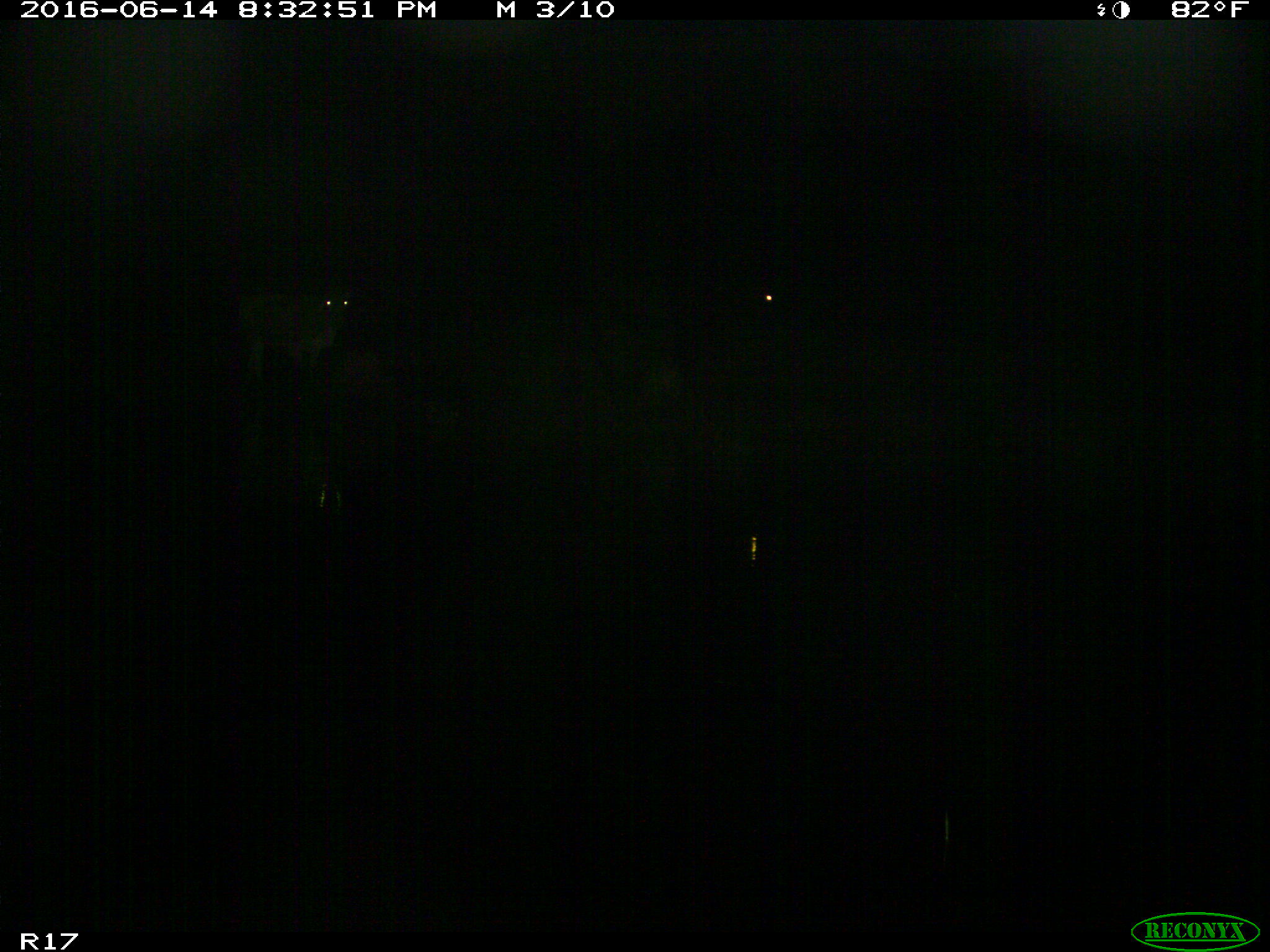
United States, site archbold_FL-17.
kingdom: Animalia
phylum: Chordata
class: Mammalia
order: Artiodactyla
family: Bovidae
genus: Bos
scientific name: Bos taurus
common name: domestic cow